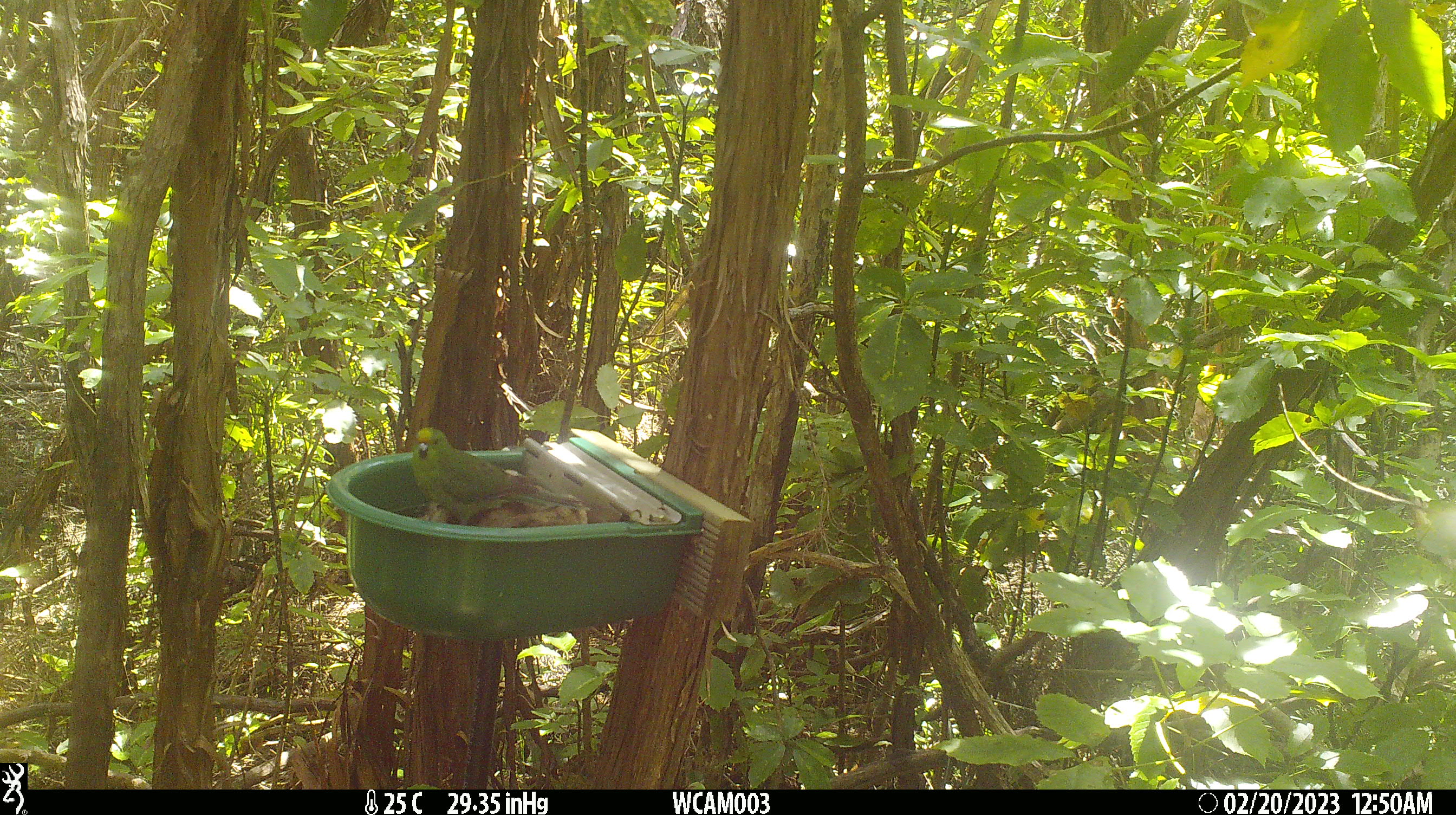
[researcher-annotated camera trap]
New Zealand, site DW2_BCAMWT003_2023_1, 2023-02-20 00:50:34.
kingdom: Animalia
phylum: Chordata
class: Aves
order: Psittaciformes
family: Psittaculidae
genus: Cyanoramphus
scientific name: Cyanoramphus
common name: parakeet